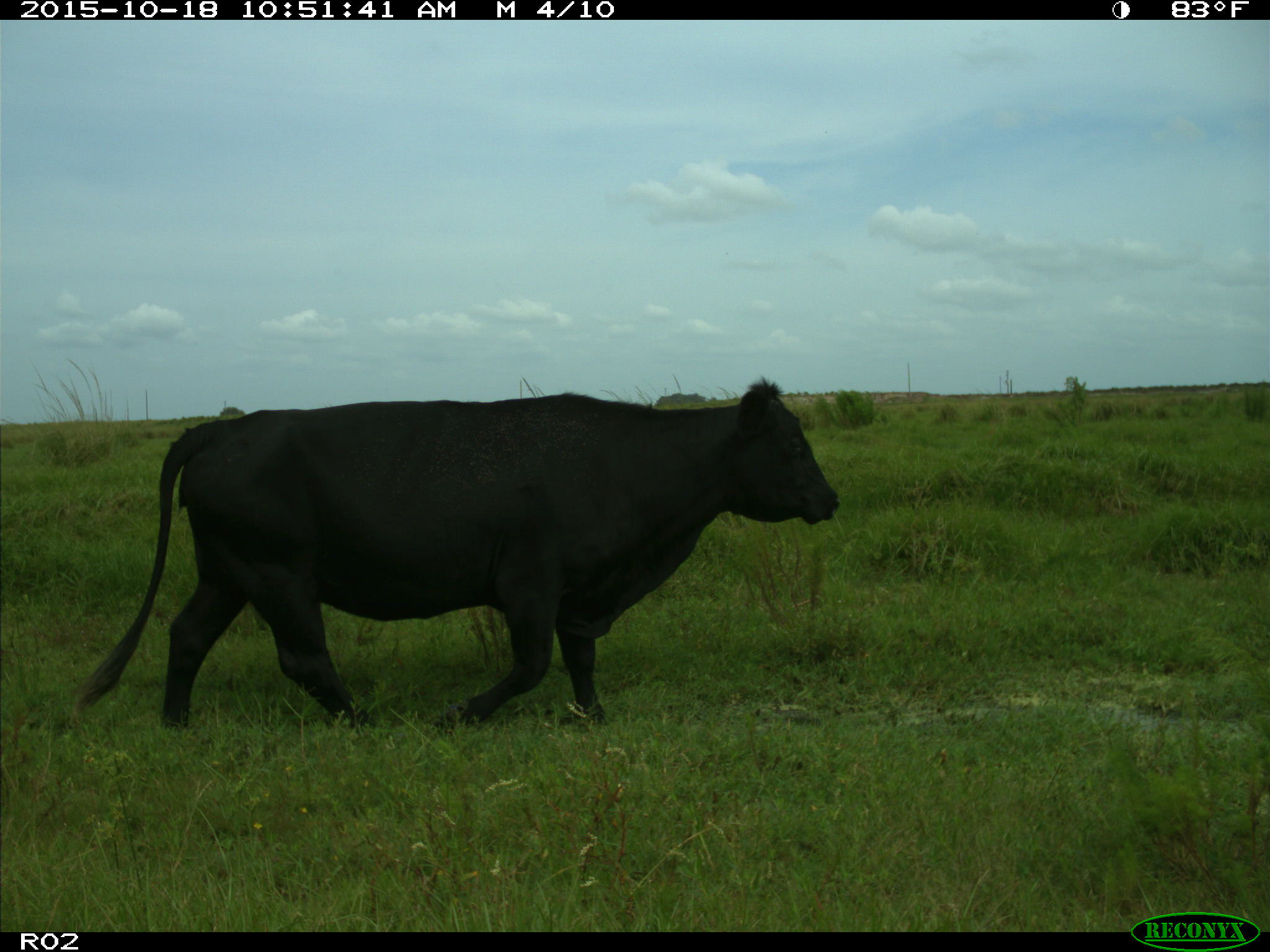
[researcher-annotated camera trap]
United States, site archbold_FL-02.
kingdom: Animalia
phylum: Chordata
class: Mammalia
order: Artiodactyla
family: Bovidae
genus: Bos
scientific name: Bos taurus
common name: domestic cow